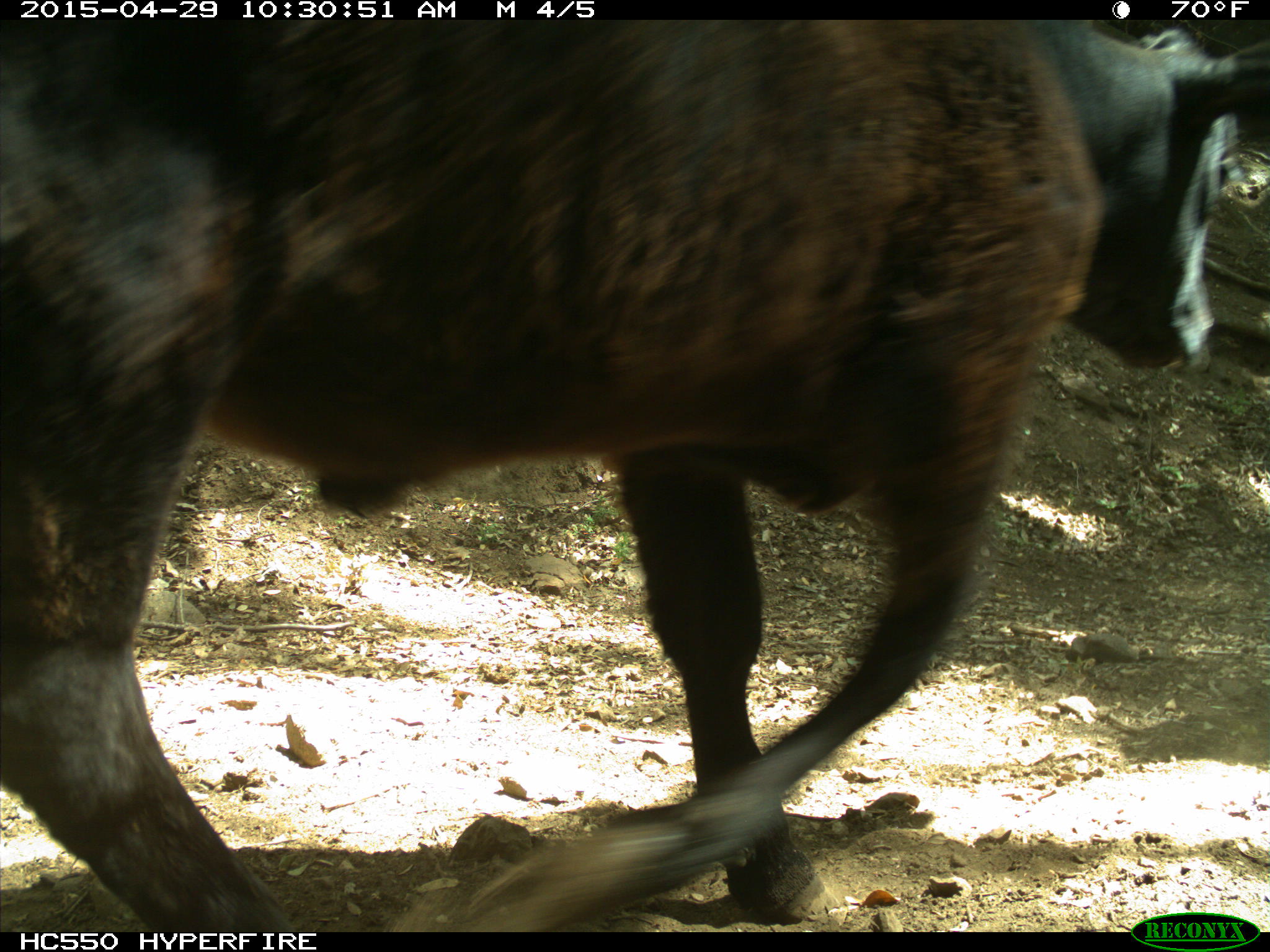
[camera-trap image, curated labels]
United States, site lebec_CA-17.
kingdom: Animalia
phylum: Chordata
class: Mammalia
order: Artiodactyla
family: Bovidae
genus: Bos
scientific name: Bos taurus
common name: domestic cow